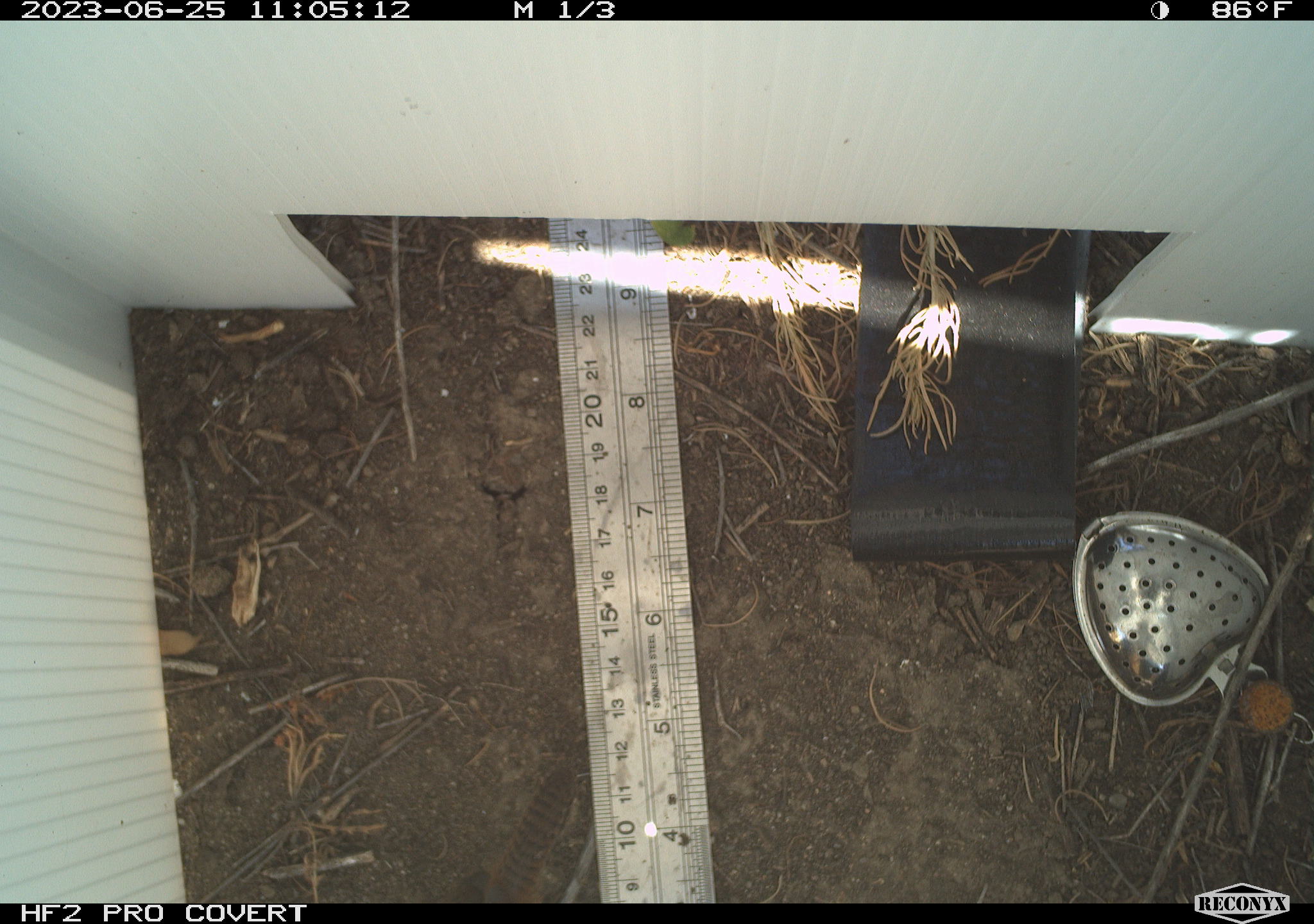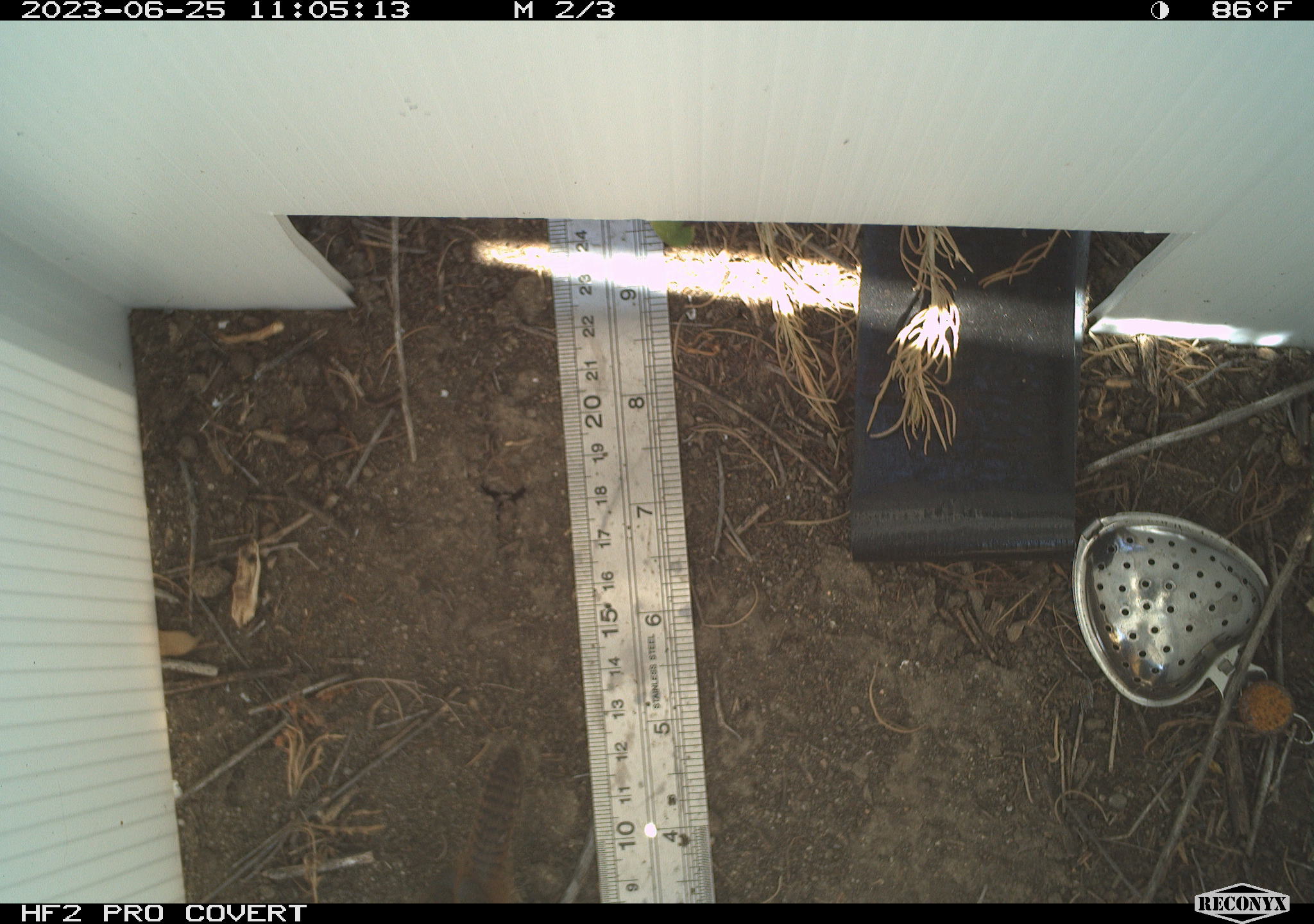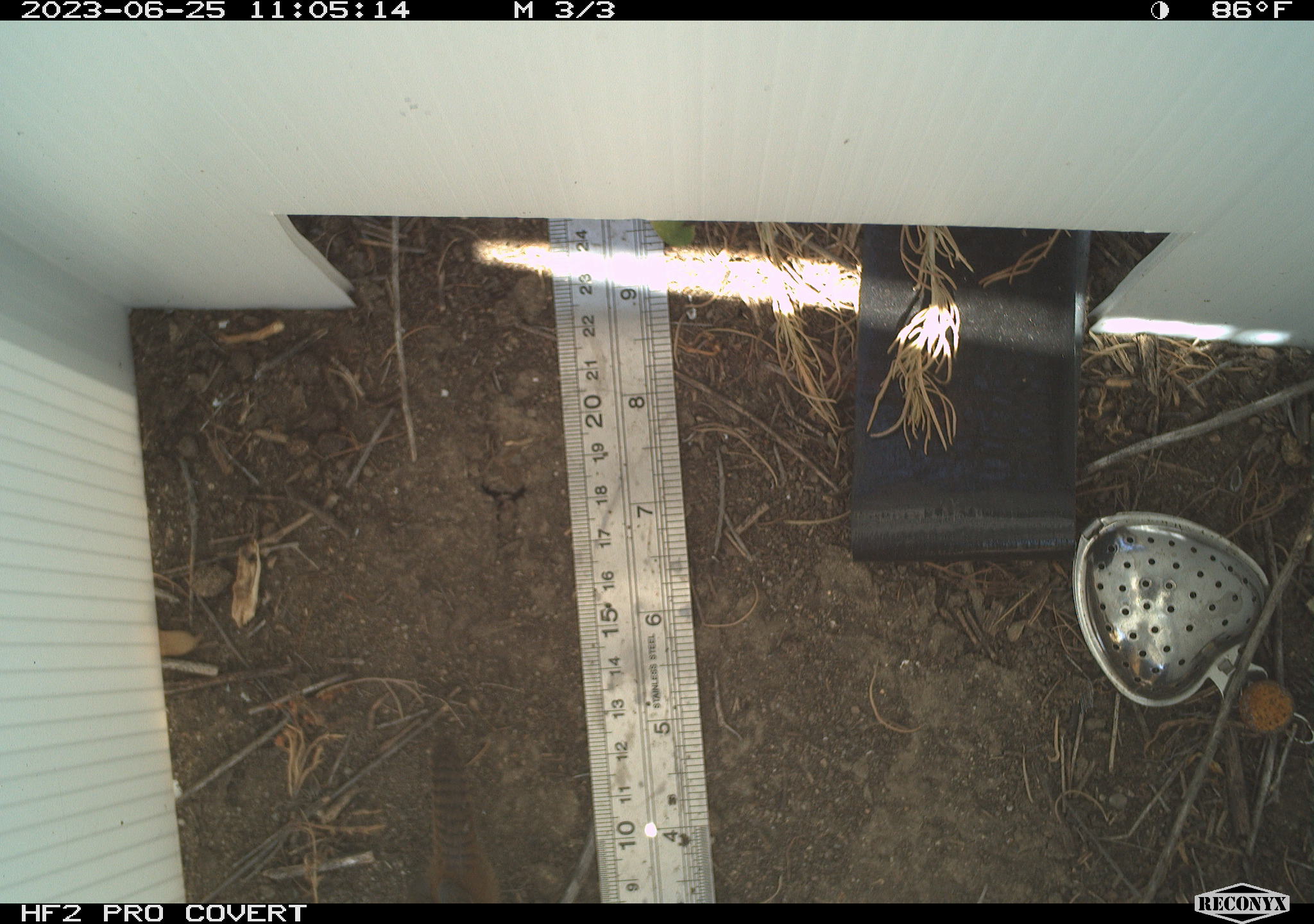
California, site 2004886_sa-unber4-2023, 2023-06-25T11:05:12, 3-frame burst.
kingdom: Animalia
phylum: Chordata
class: Aves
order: Passeriformes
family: Troglodytidae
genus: Troglodytes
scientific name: Troglodytes aedon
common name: house wren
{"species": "house wren (Troglodytes aedon)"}